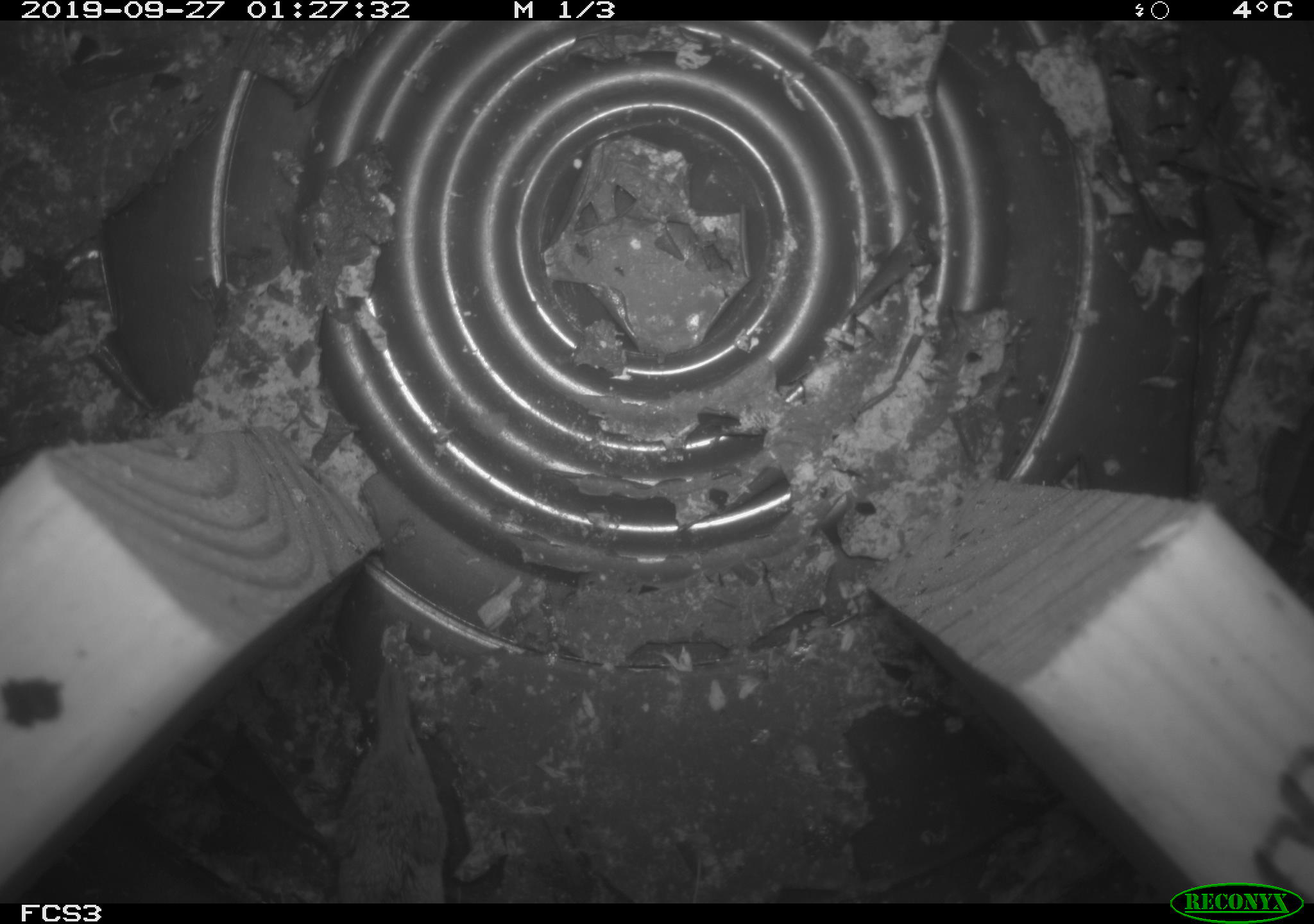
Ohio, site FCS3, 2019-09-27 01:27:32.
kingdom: Animalia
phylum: Chordata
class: Mammalia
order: Eulipotyphla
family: Soricidae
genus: Sorex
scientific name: Sorex cinereus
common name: masked shrew